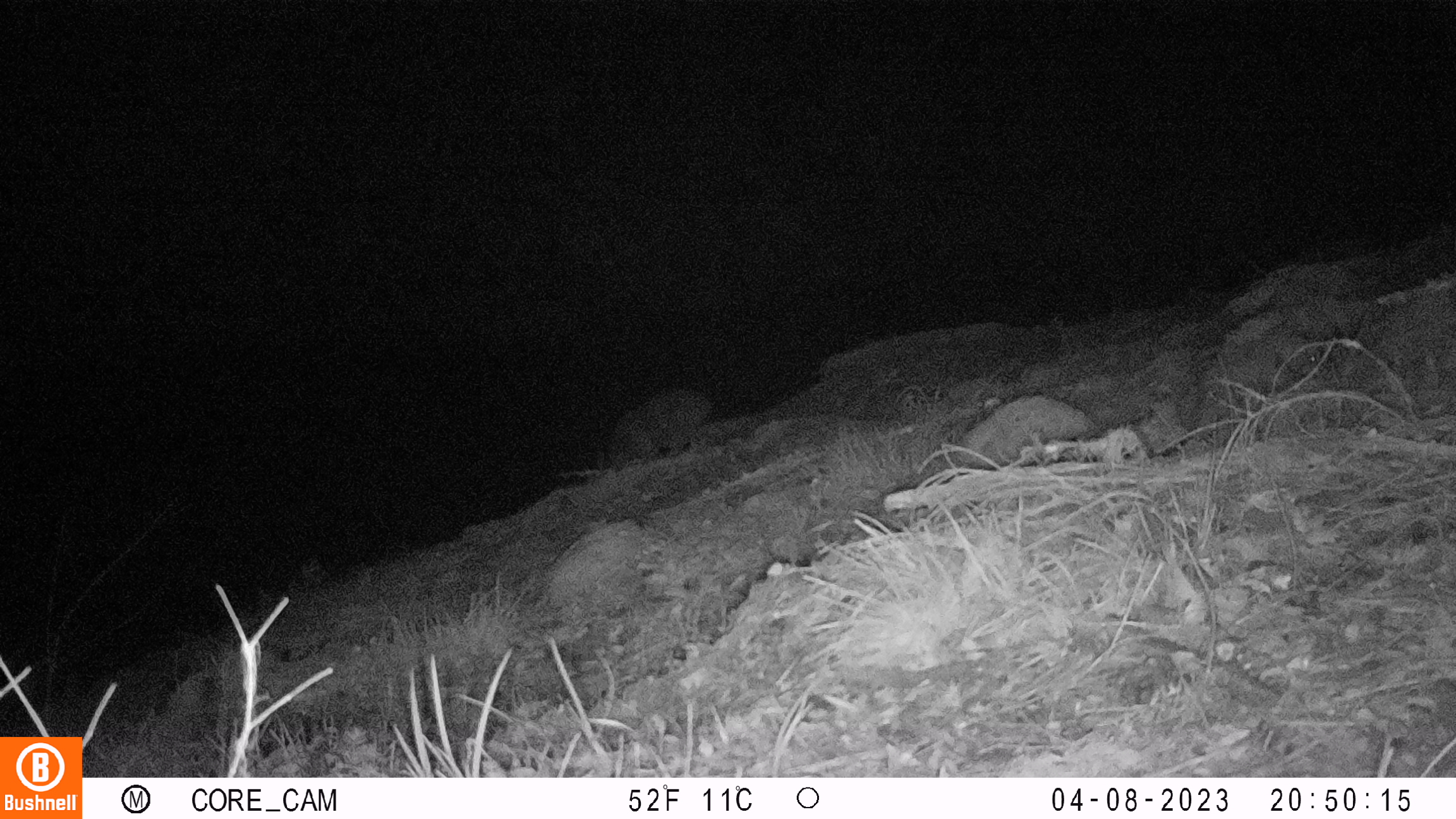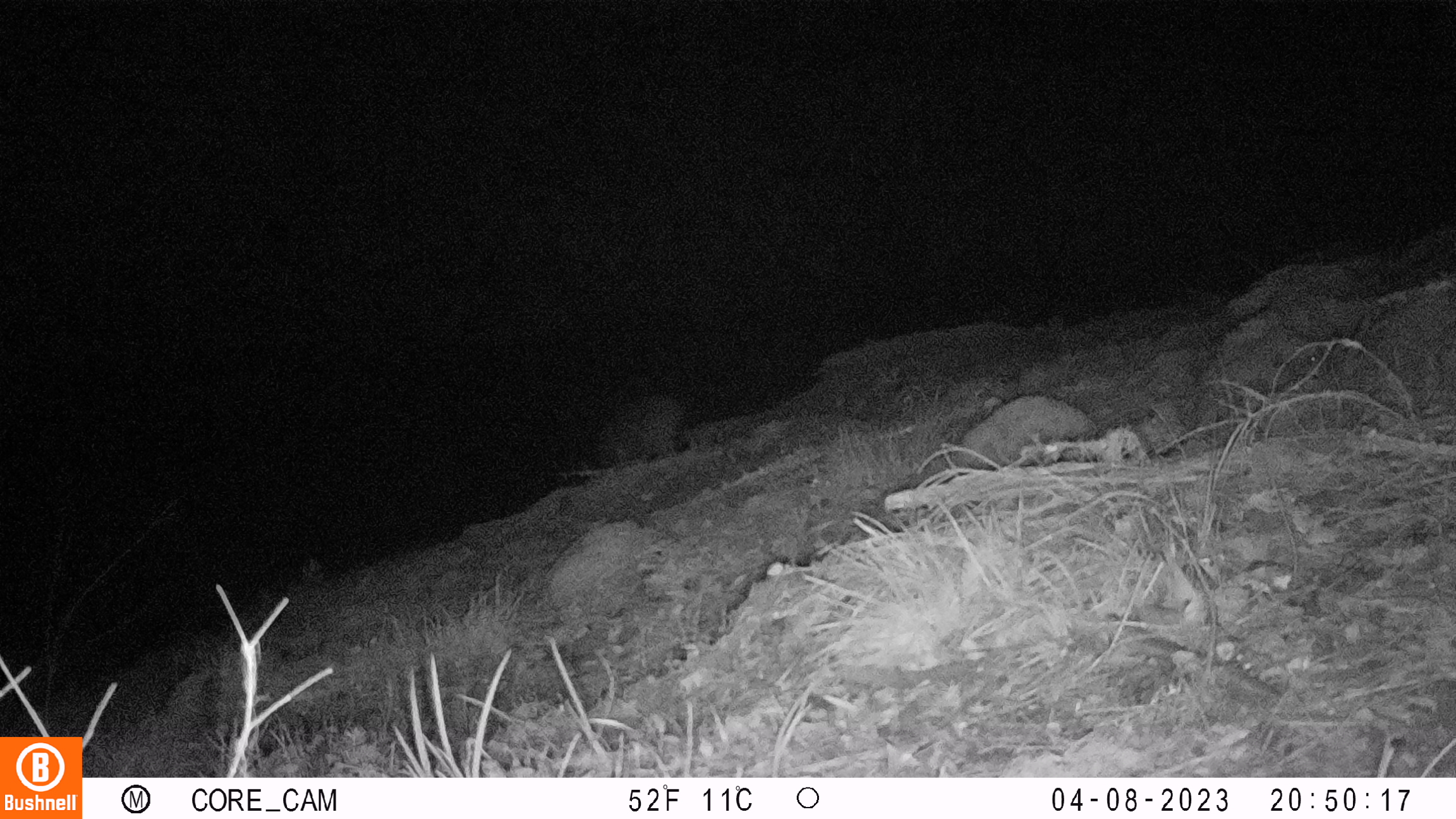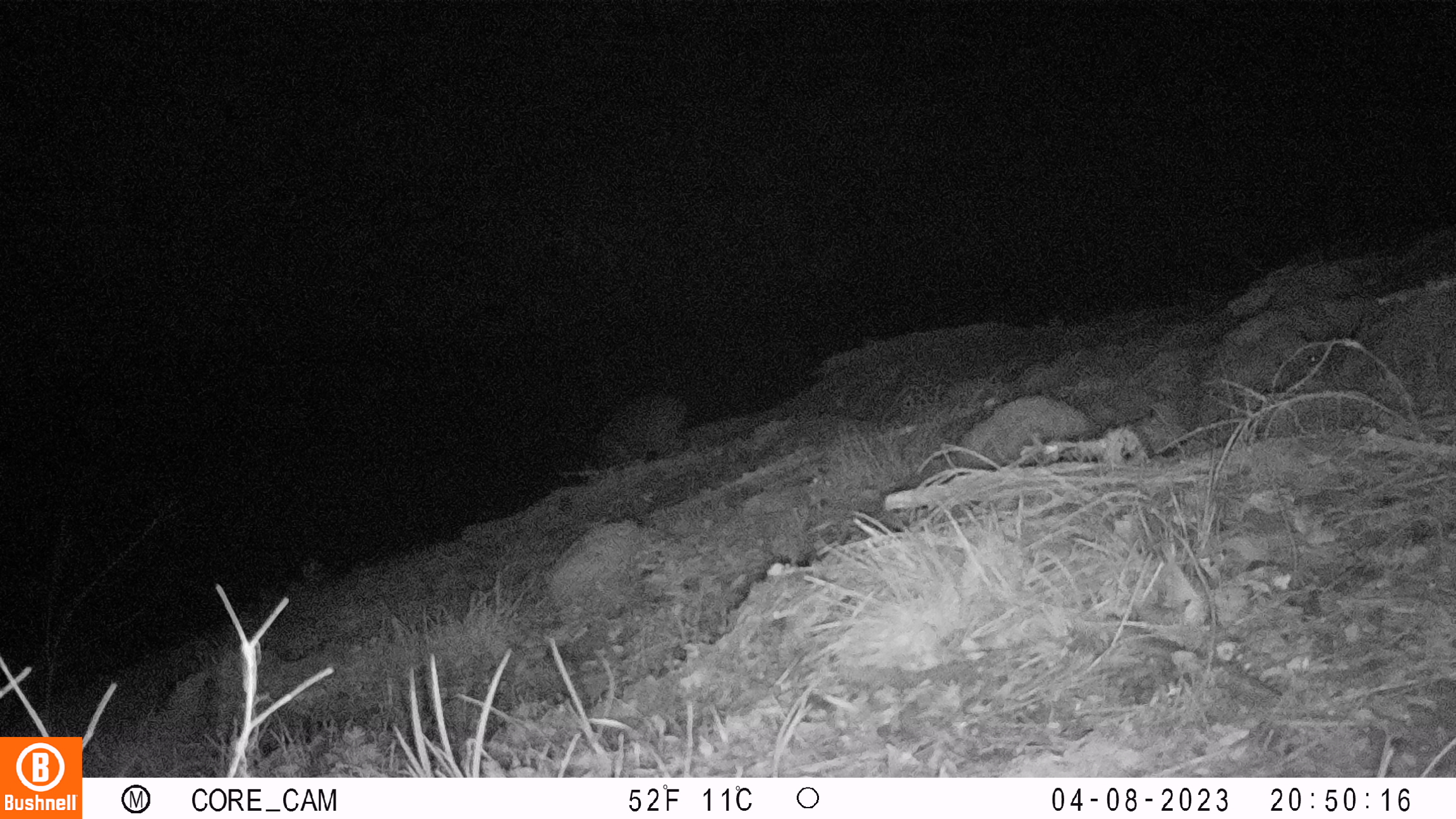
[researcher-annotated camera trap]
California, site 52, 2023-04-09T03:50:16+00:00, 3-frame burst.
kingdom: Animalia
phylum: Chordata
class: Mammalia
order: Artiodactyla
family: Cervidae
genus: Odocoileus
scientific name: Odocoileus hemionus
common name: mule deer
Mule deer (Odocoileus hemionus).